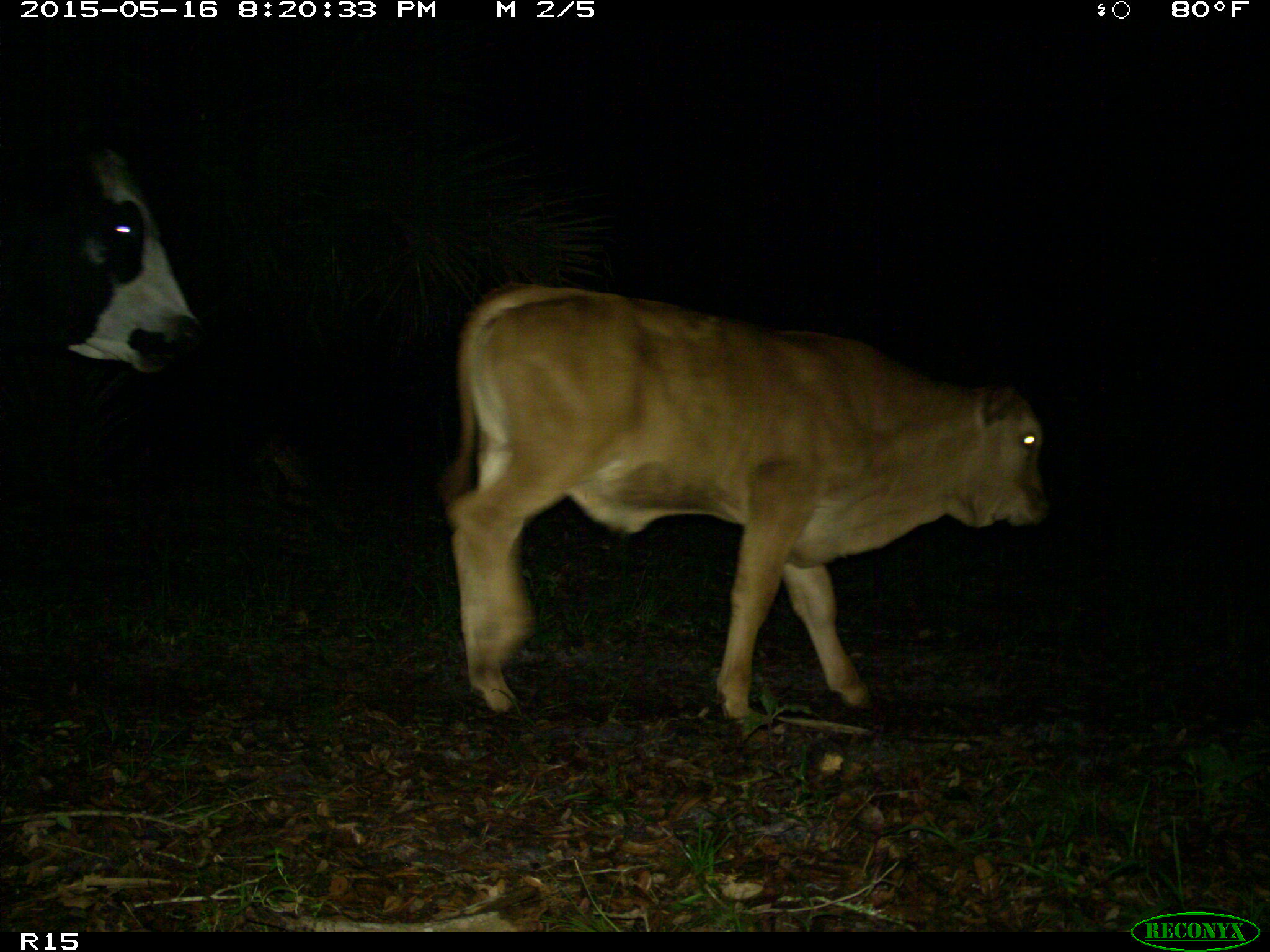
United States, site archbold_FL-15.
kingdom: Animalia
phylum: Chordata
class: Mammalia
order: Artiodactyla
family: Bovidae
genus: Bos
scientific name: Bos taurus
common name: domestic cow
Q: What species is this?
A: Bos taurus (domestic cow).